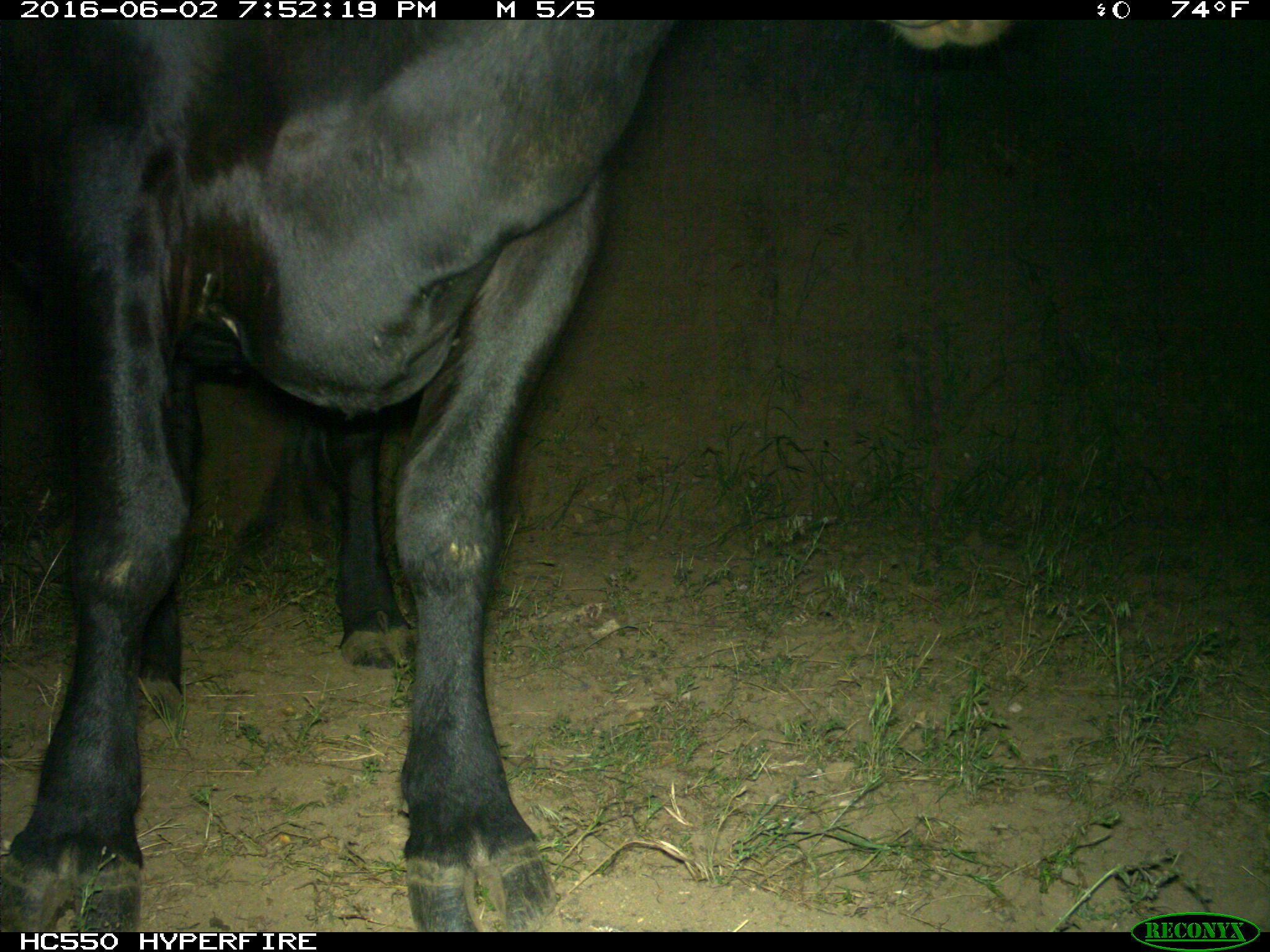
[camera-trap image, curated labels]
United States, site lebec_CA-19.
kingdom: Animalia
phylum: Chordata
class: Mammalia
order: Artiodactyla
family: Bovidae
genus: Bos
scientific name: Bos taurus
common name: domestic cow